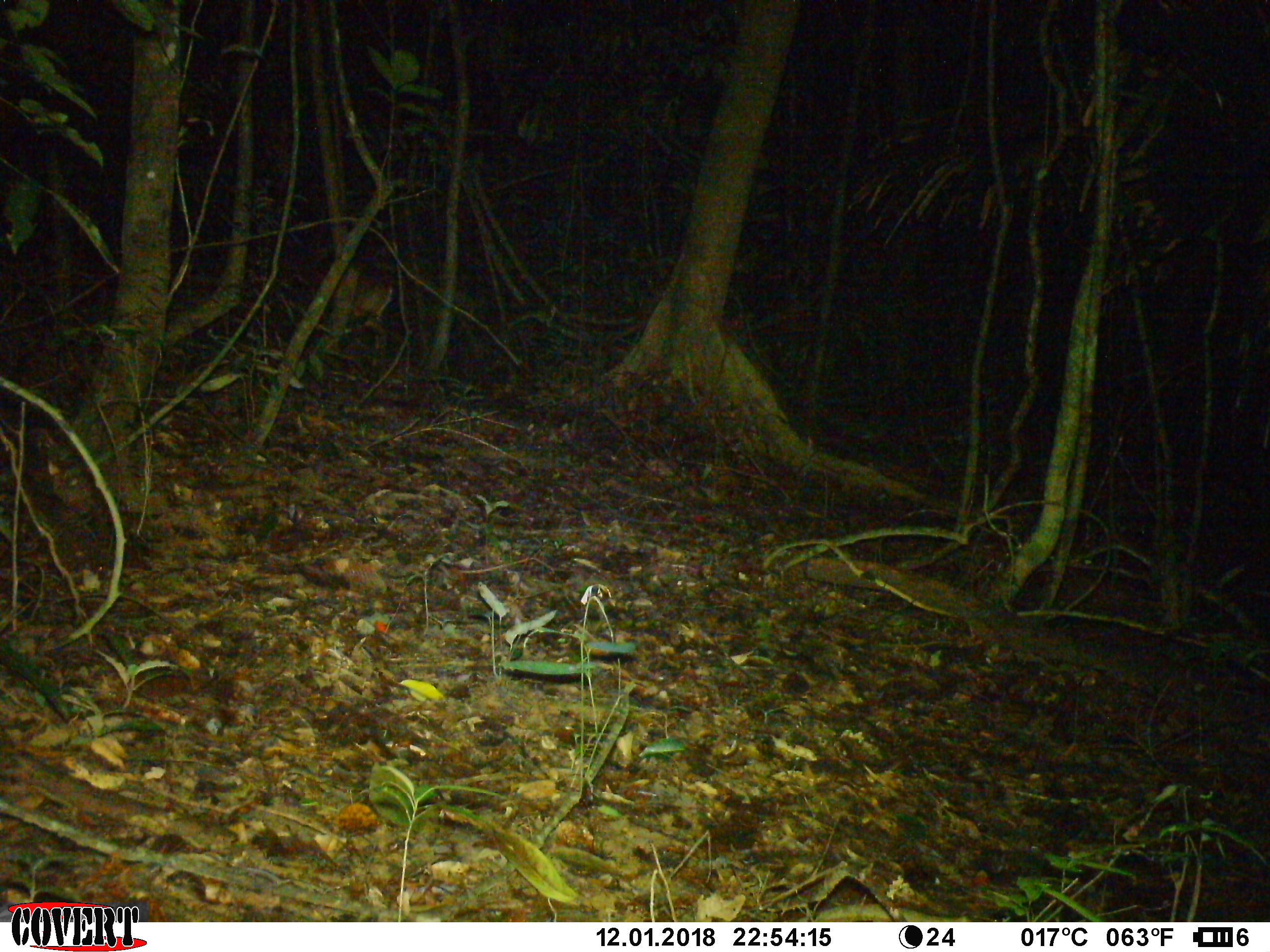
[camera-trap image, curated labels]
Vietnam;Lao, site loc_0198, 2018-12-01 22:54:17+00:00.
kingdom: Animalia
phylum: Chordata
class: Mammalia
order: Artiodactyla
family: Cervidae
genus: Muntiacus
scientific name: Muntiacus vuquangensis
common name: large-antlered muntjac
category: large antlered muntjac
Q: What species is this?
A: Large antlered muntjac (large-antlered muntjac) (Muntiacus vuquangensis).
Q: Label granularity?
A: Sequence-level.